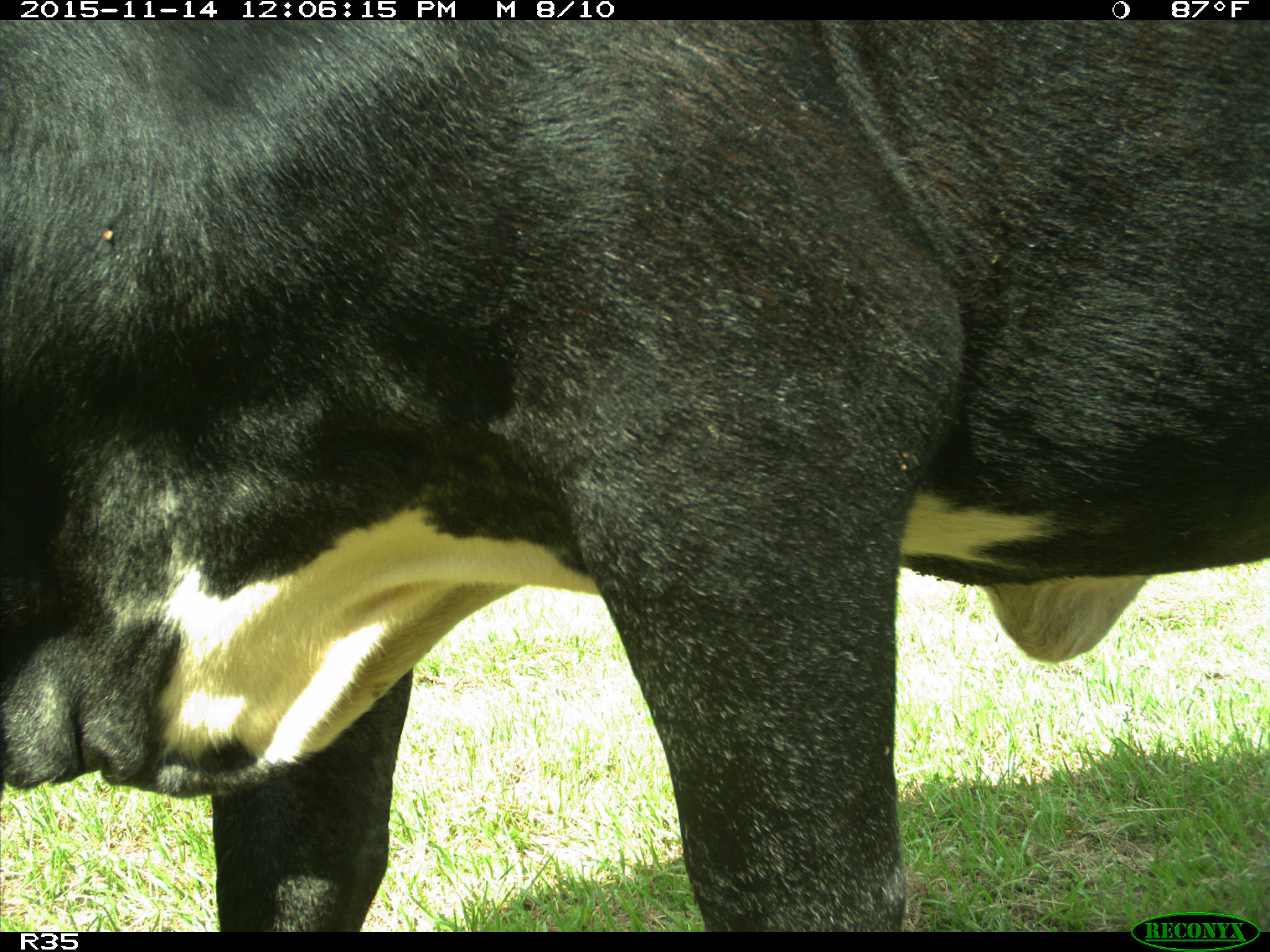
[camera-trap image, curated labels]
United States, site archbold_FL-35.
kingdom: Animalia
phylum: Chordata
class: Mammalia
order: Artiodactyla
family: Bovidae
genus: Bos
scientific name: Bos taurus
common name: domestic cow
Bos taurus (domestic cow).